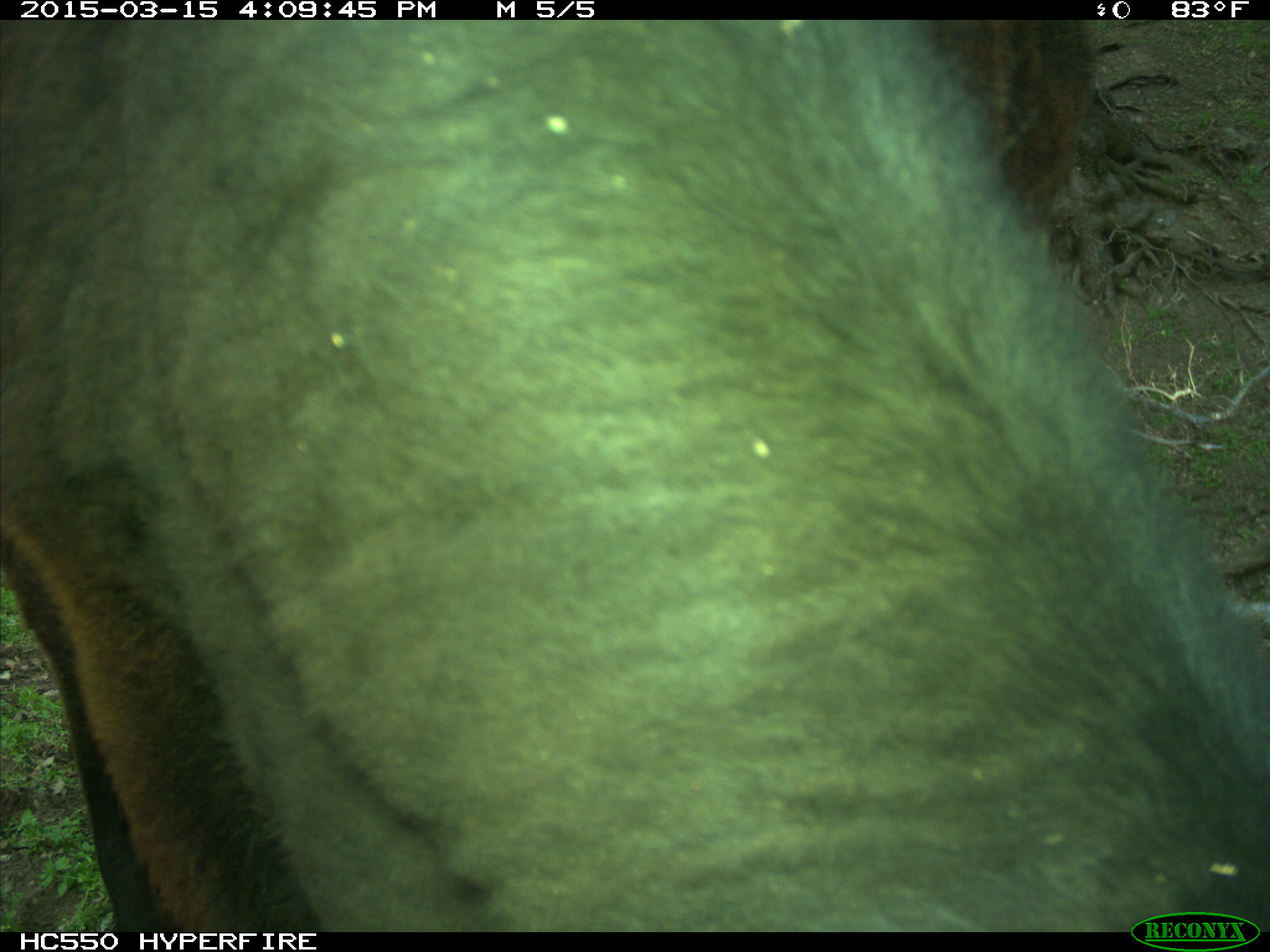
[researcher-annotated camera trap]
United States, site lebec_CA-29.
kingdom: Animalia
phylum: Chordata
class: Mammalia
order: Artiodactyla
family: Bovidae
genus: Bos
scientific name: Bos taurus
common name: domestic cow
Bos taurus (domestic cow).